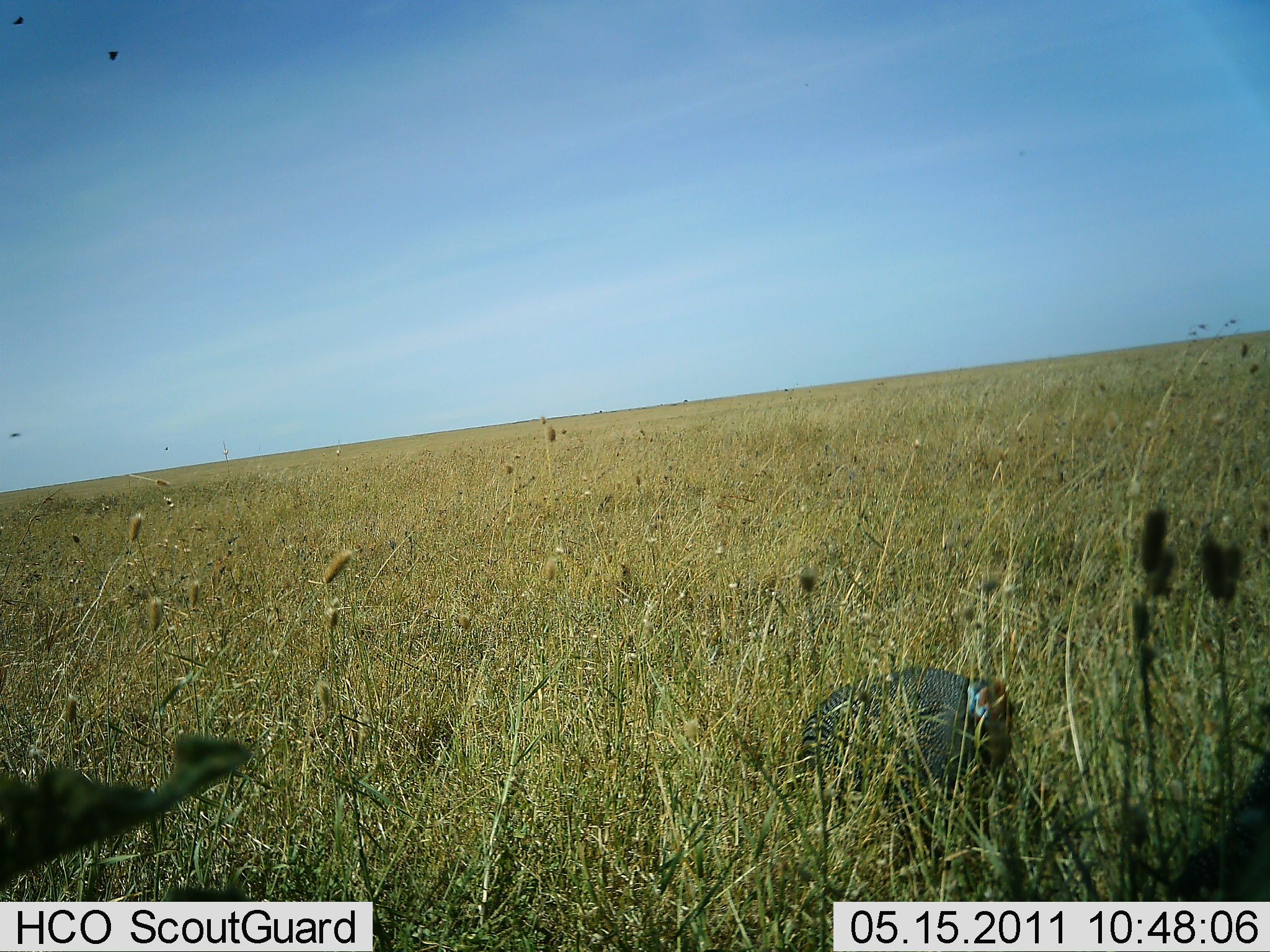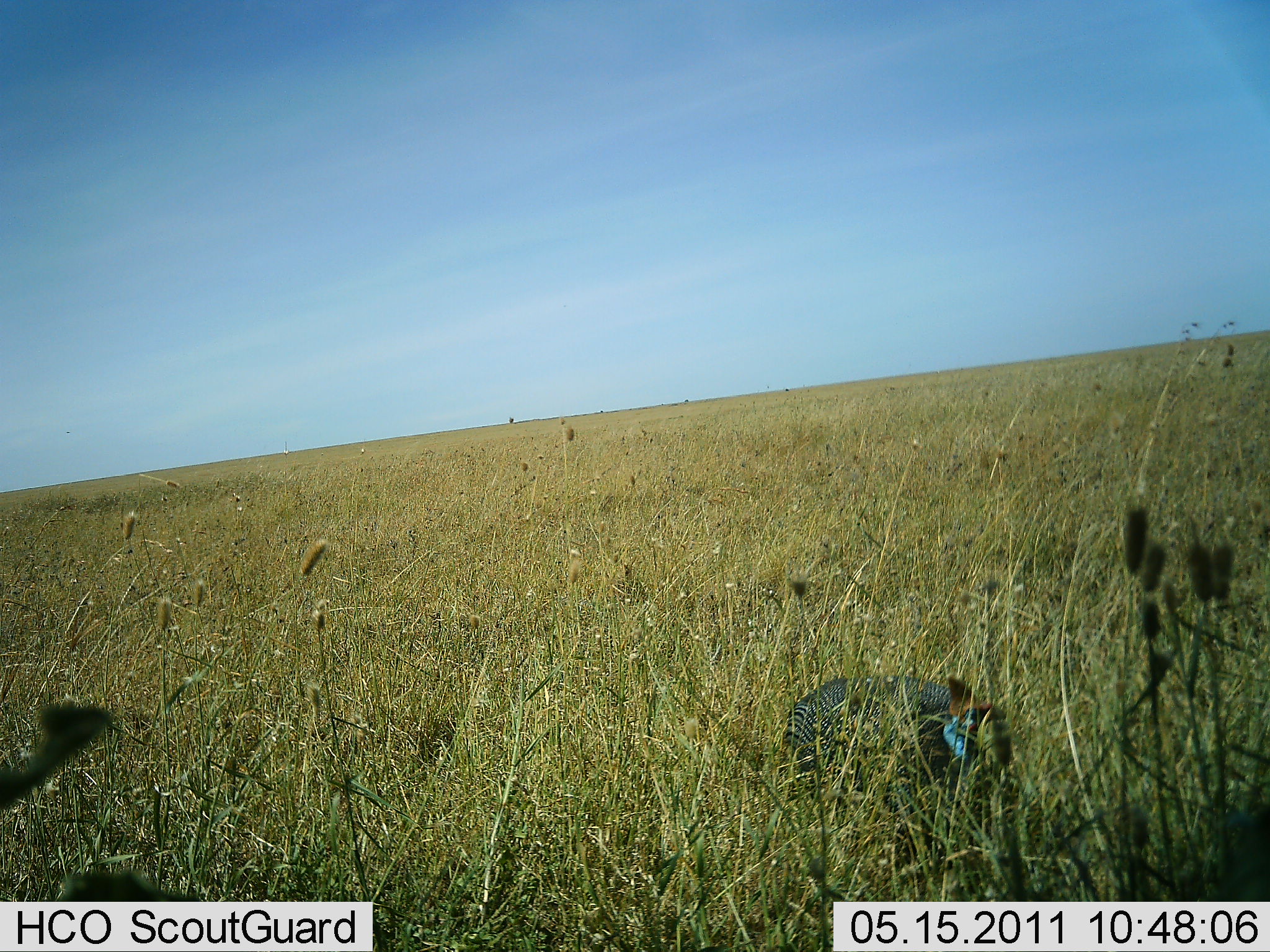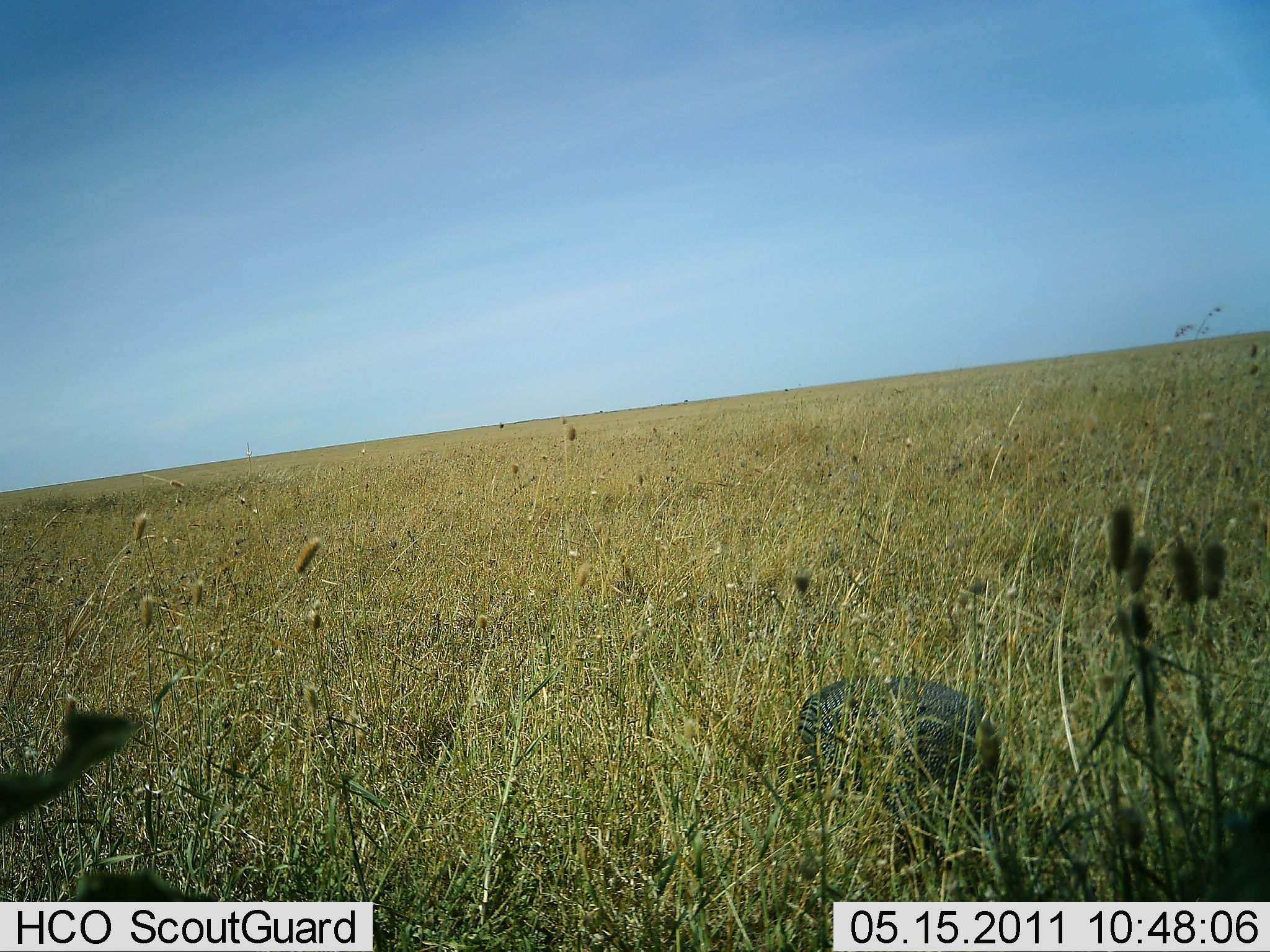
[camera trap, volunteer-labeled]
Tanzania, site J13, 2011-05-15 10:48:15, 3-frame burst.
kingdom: Animalia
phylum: Chordata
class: Aves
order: Galliformes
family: Numididae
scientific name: Numididae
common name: guinea fowl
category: guineafowl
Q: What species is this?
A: Guineafowl (guinea fowl) (Numididae).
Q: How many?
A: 1.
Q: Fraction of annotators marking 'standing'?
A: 54%.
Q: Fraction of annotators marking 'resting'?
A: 8%.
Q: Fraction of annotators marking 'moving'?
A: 31%.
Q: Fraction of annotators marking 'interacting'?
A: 0%.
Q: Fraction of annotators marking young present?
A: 0%.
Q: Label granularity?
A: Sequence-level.